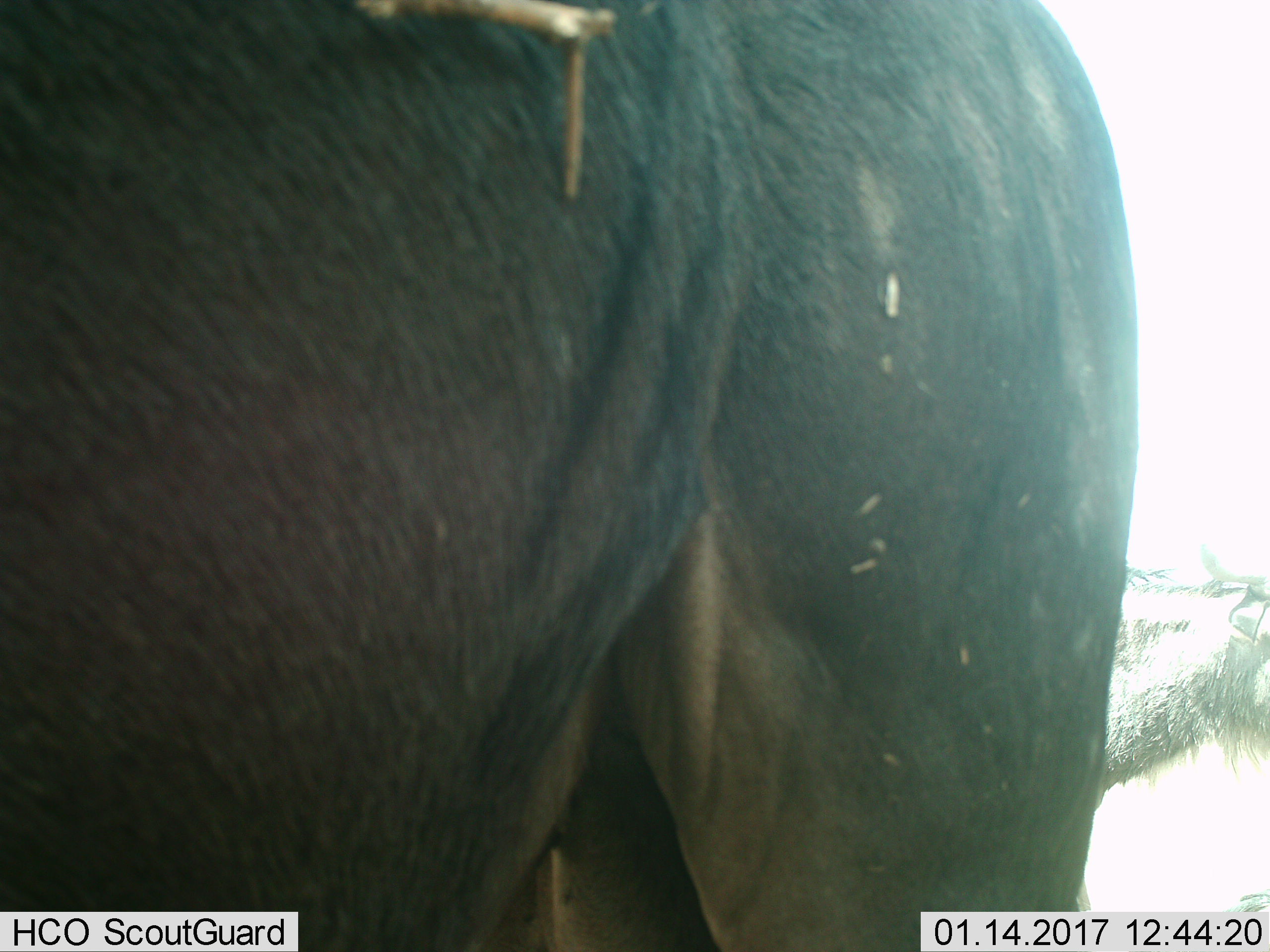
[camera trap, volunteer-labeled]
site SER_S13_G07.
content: unidentified animal